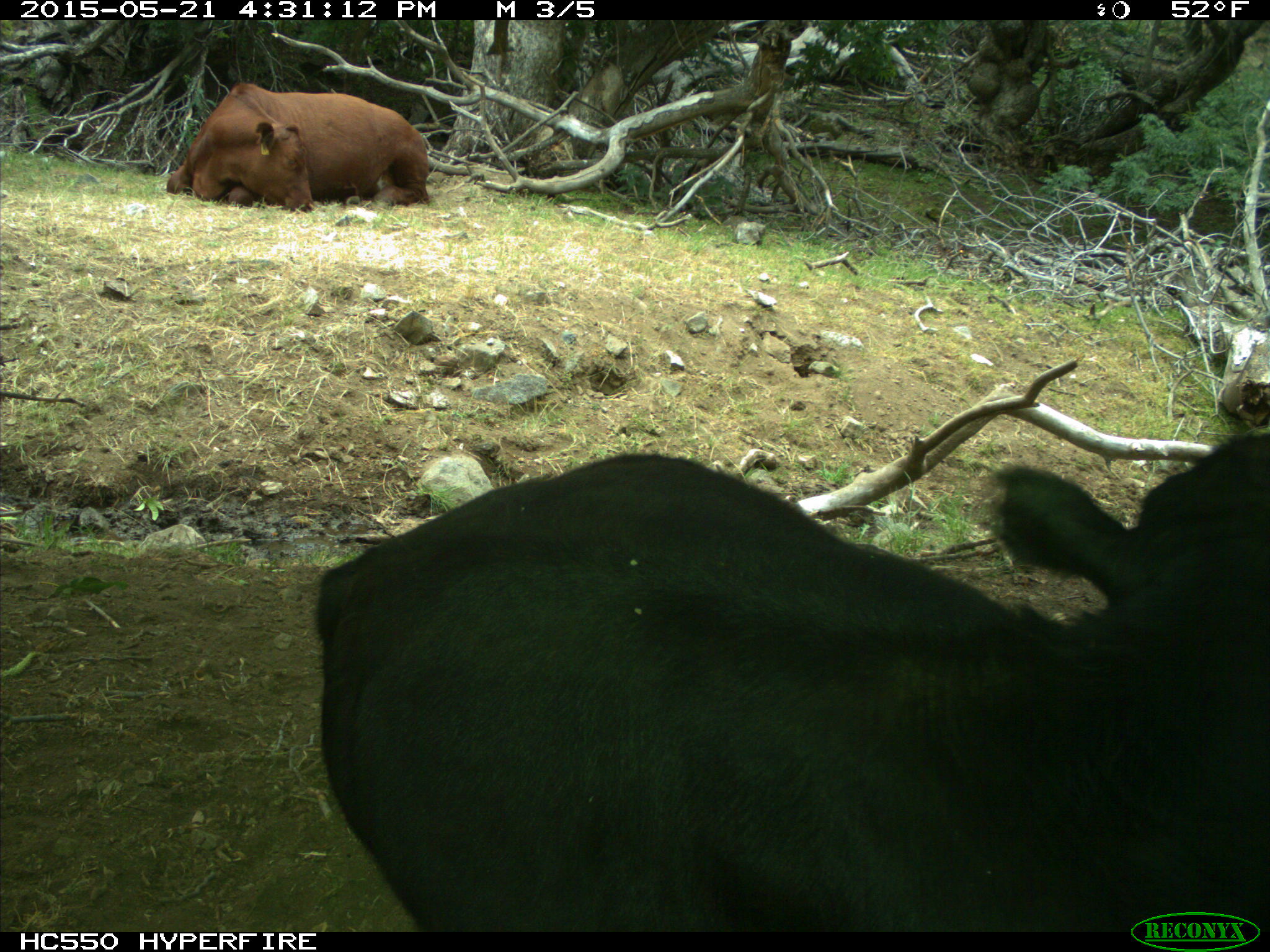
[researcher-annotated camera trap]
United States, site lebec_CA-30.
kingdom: Animalia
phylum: Chordata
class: Mammalia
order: Artiodactyla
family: Bovidae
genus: Bos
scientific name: Bos taurus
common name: domestic cow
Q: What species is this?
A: Bos taurus (domestic cow).